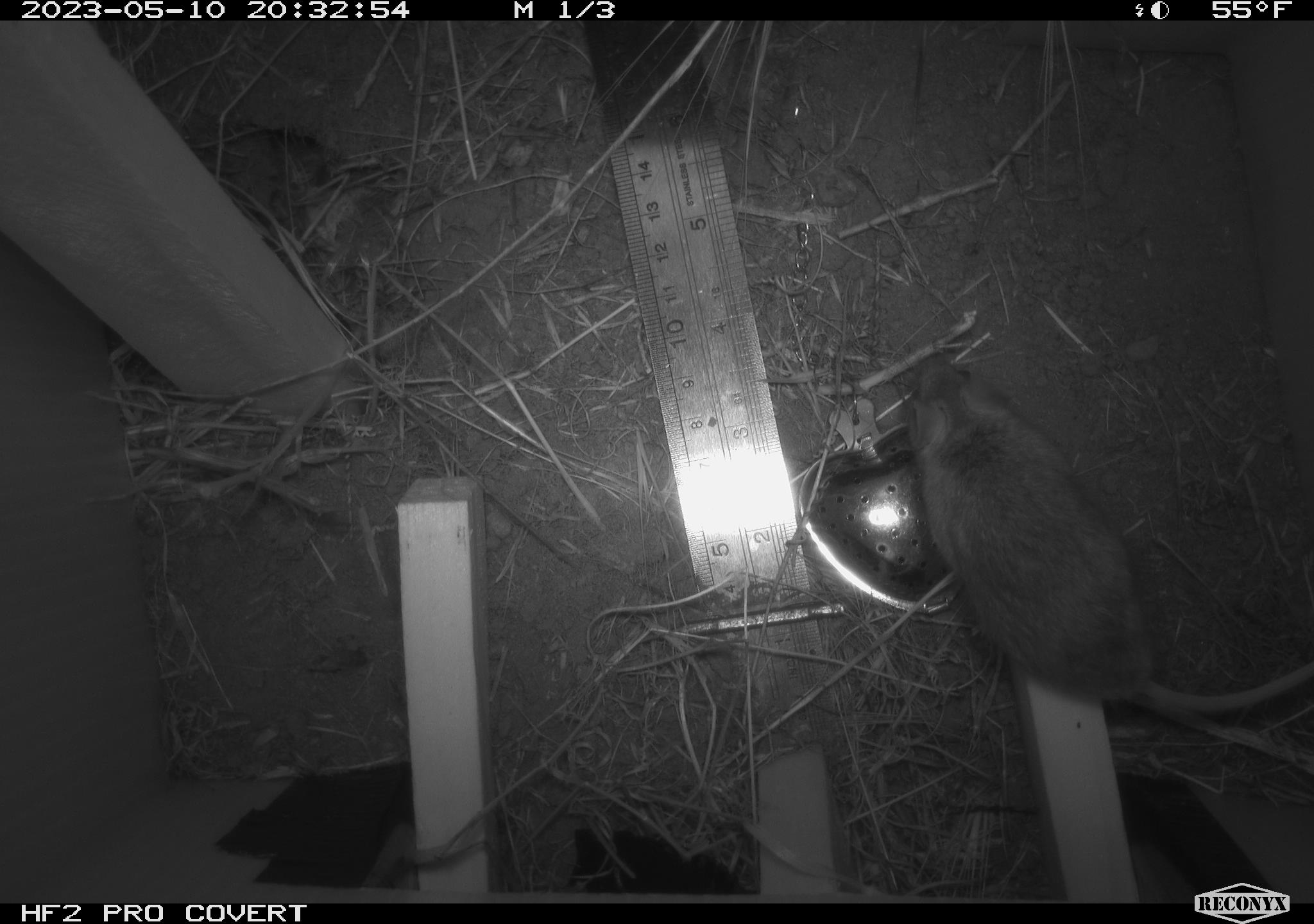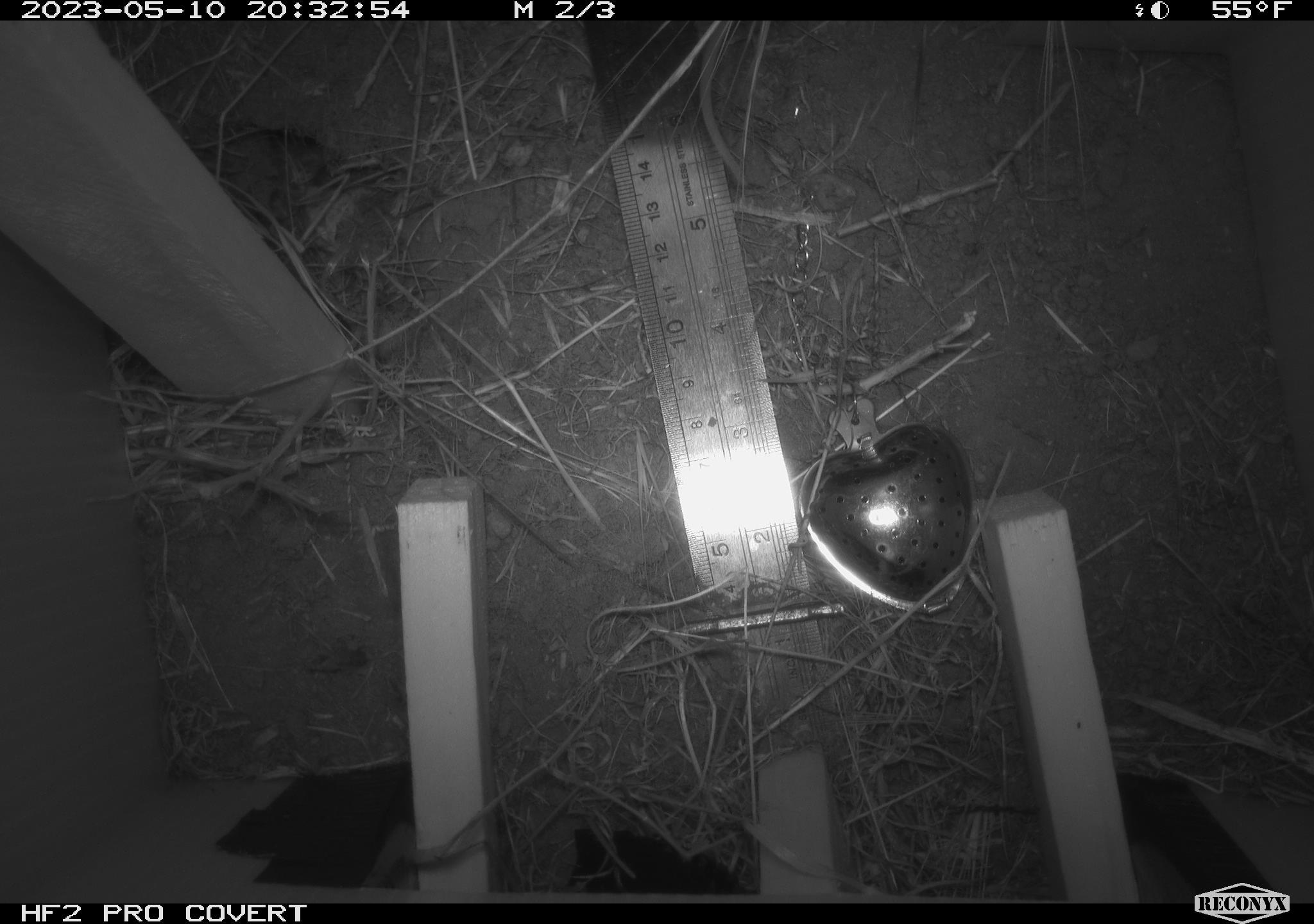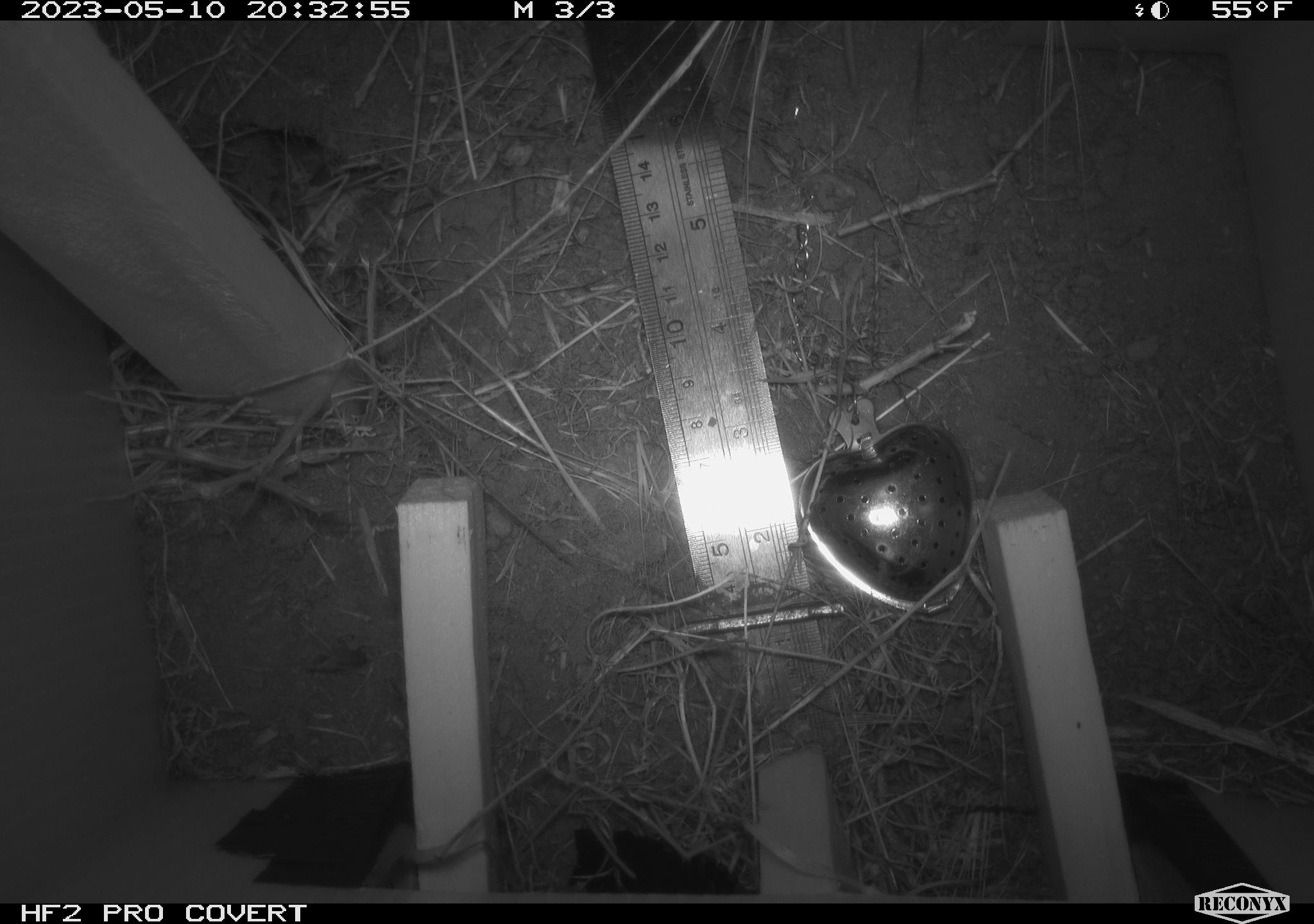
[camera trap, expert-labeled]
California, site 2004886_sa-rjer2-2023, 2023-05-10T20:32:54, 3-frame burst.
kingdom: Animalia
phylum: Chordata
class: Mammalia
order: Rodentia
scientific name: Rodentia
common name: mouse species